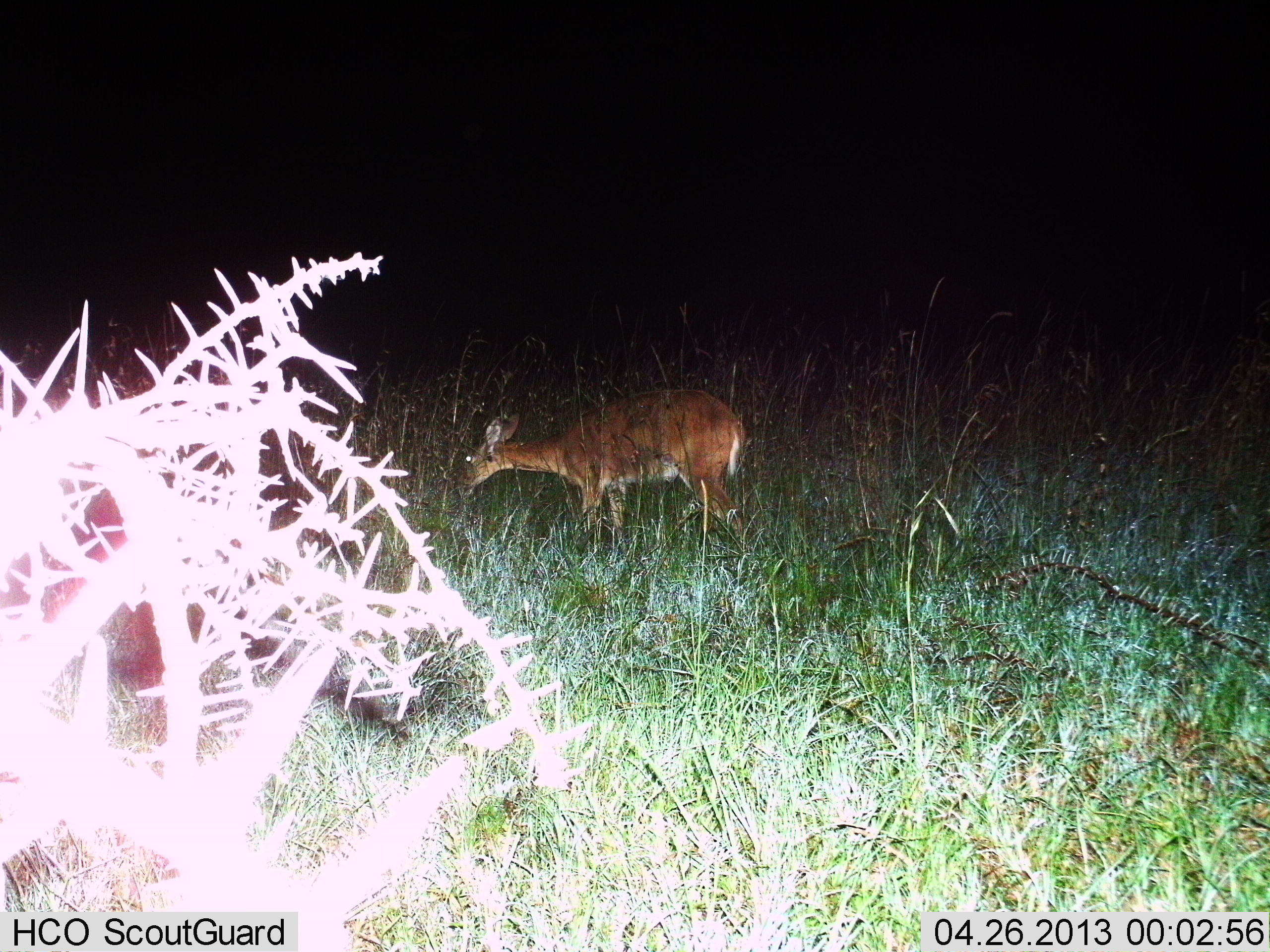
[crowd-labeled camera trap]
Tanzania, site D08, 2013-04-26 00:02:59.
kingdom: Animalia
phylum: Chordata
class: Mammalia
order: Artiodactyla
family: Bovidae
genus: Redunca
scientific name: Redunca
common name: reedbuck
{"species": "reedbuck (Redunca)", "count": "1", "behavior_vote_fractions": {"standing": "30%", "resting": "0%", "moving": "0%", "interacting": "0%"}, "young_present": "0%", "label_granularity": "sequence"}